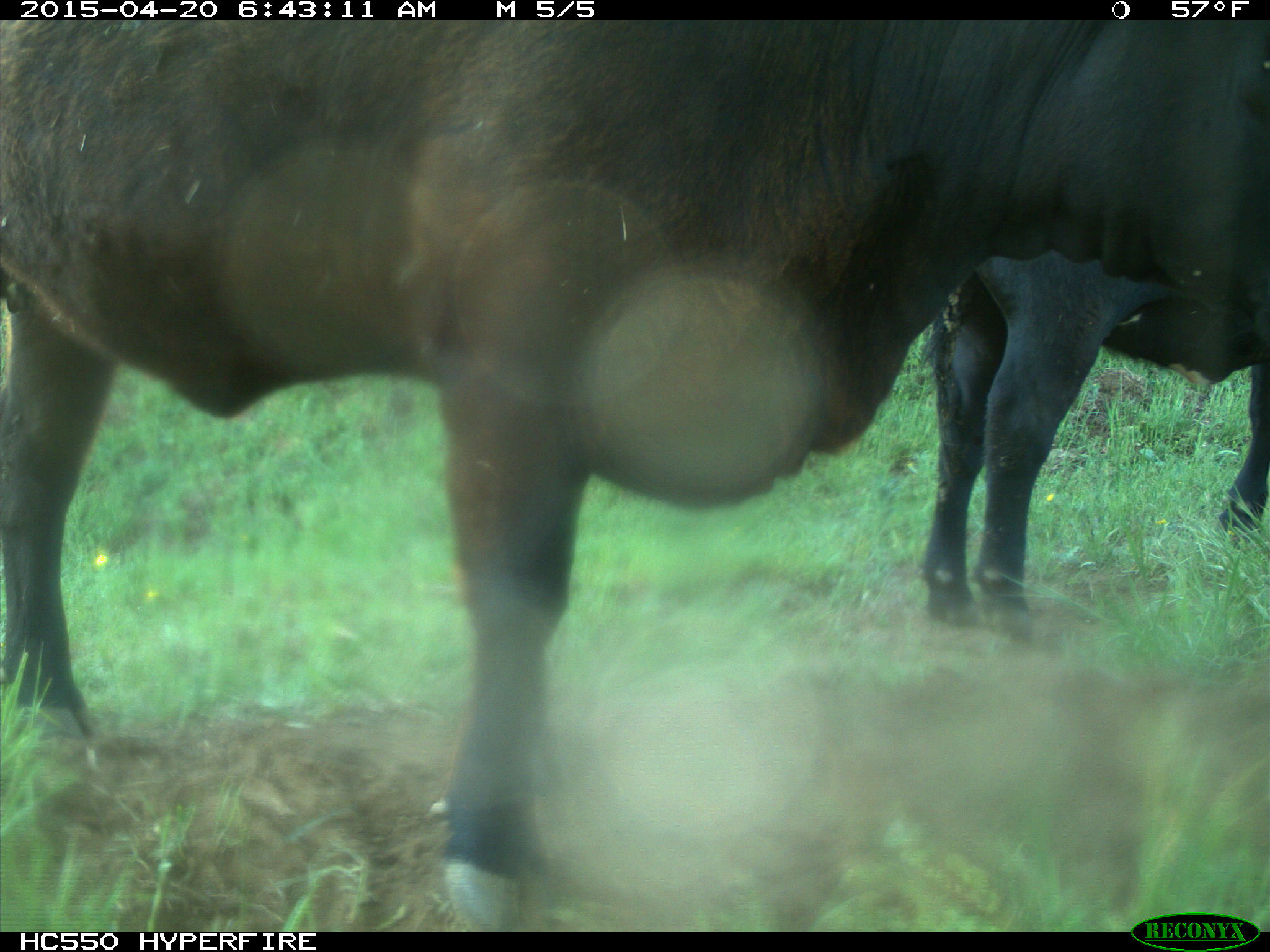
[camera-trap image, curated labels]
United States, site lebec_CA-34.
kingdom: Animalia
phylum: Chordata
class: Mammalia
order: Artiodactyla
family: Bovidae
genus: Bos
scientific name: Bos taurus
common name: domestic cow